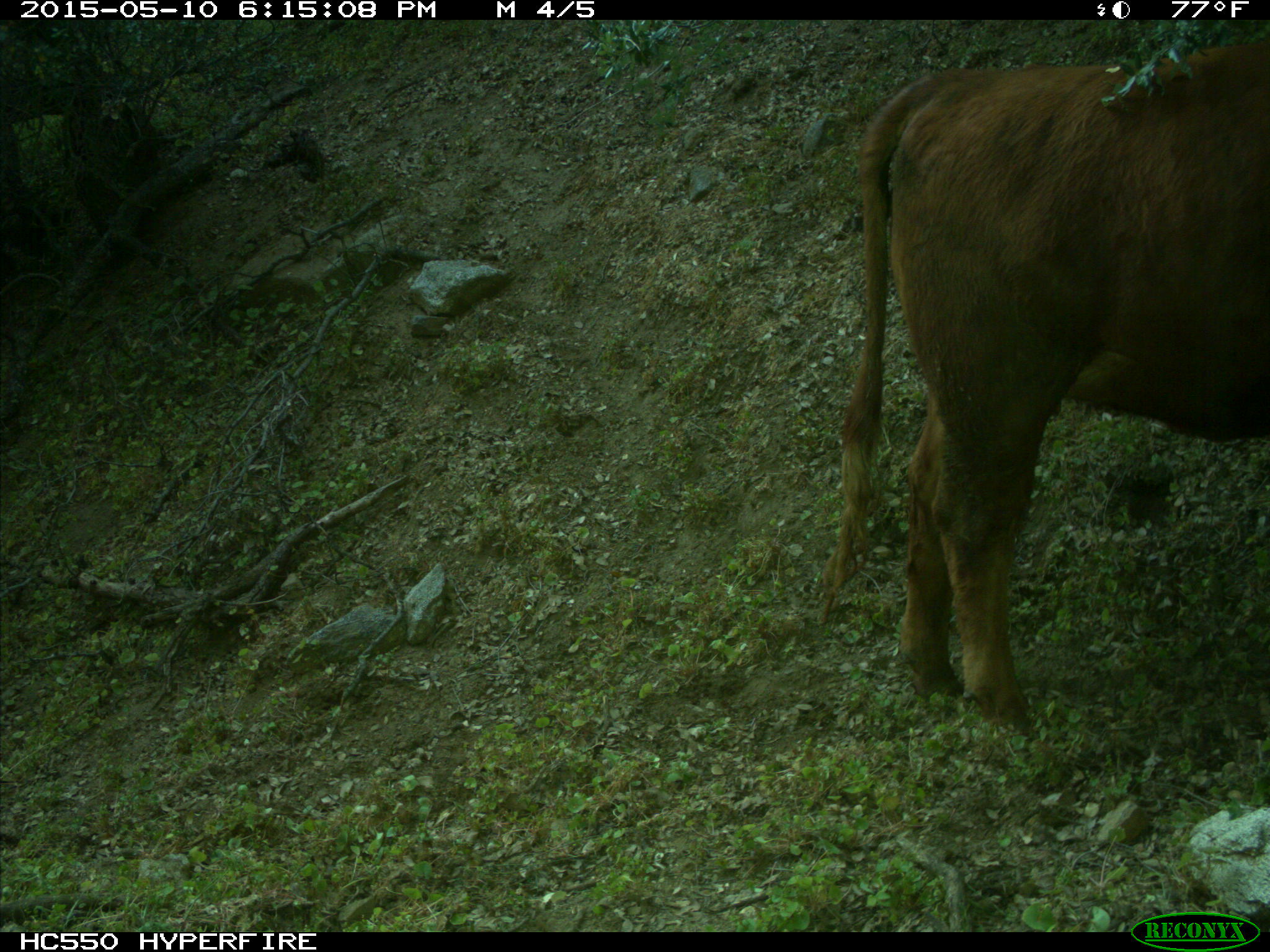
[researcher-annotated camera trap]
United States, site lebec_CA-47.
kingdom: Animalia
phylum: Chordata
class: Mammalia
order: Artiodactyla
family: Bovidae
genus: Bos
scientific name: Bos taurus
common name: domestic cow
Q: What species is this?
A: Bos taurus (domestic cow).